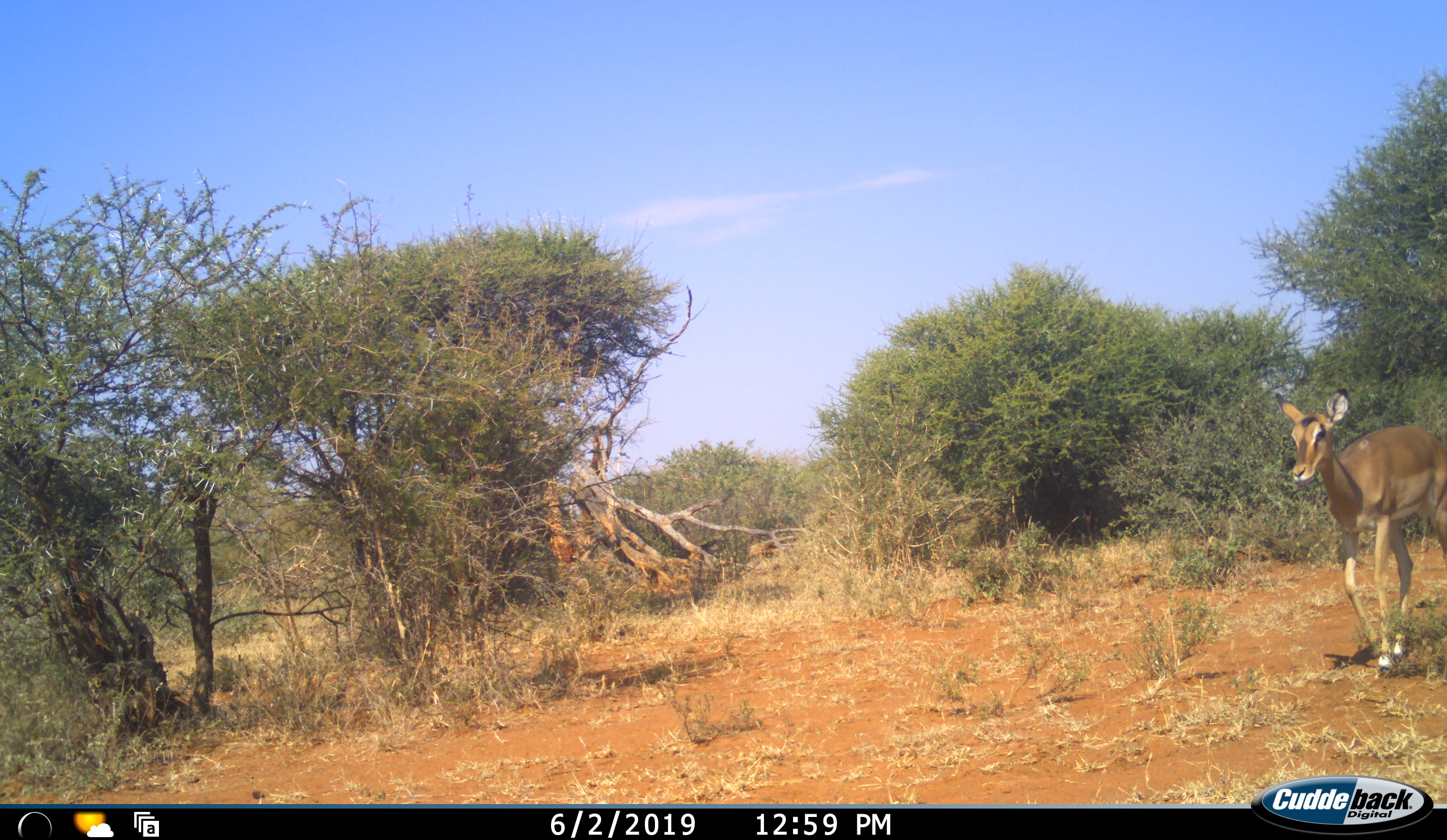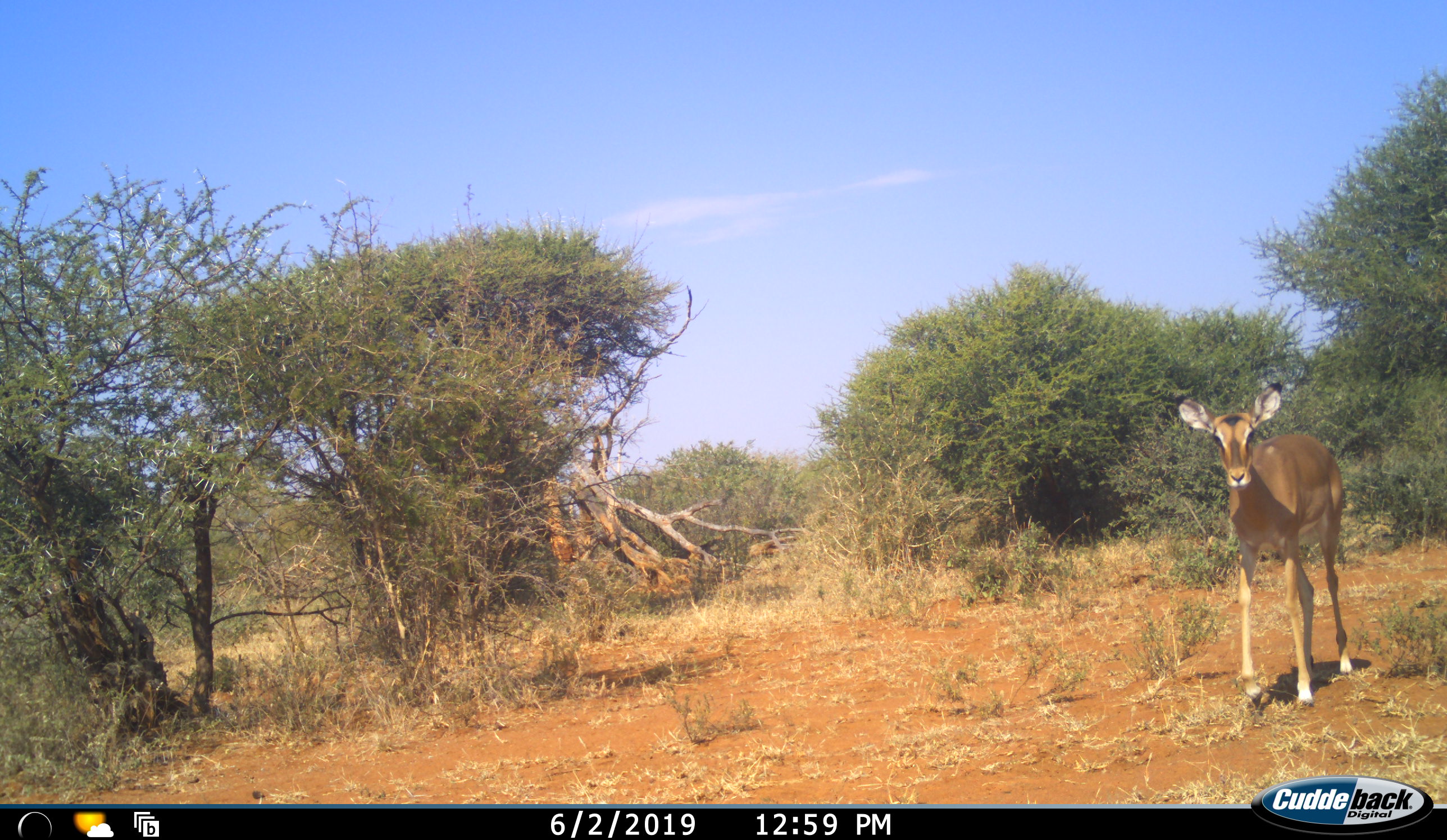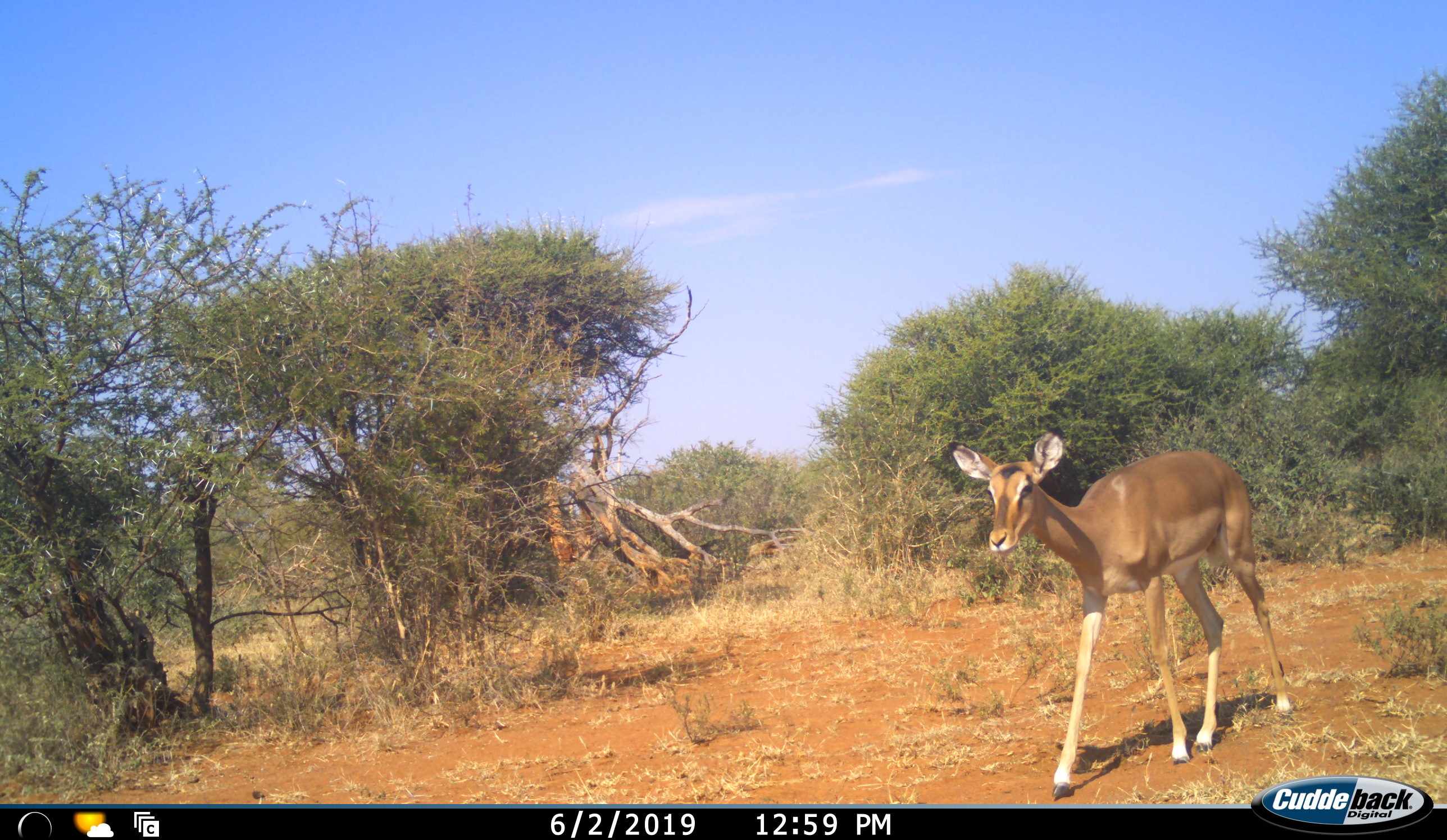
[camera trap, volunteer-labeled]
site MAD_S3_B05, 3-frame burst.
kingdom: Animalia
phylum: Chordata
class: Mammalia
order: Artiodactyla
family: Bovidae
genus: Aepyceros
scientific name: Aepyceros melampus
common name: impala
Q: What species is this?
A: Impala (Aepyceros melampus).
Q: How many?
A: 1.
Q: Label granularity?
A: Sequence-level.